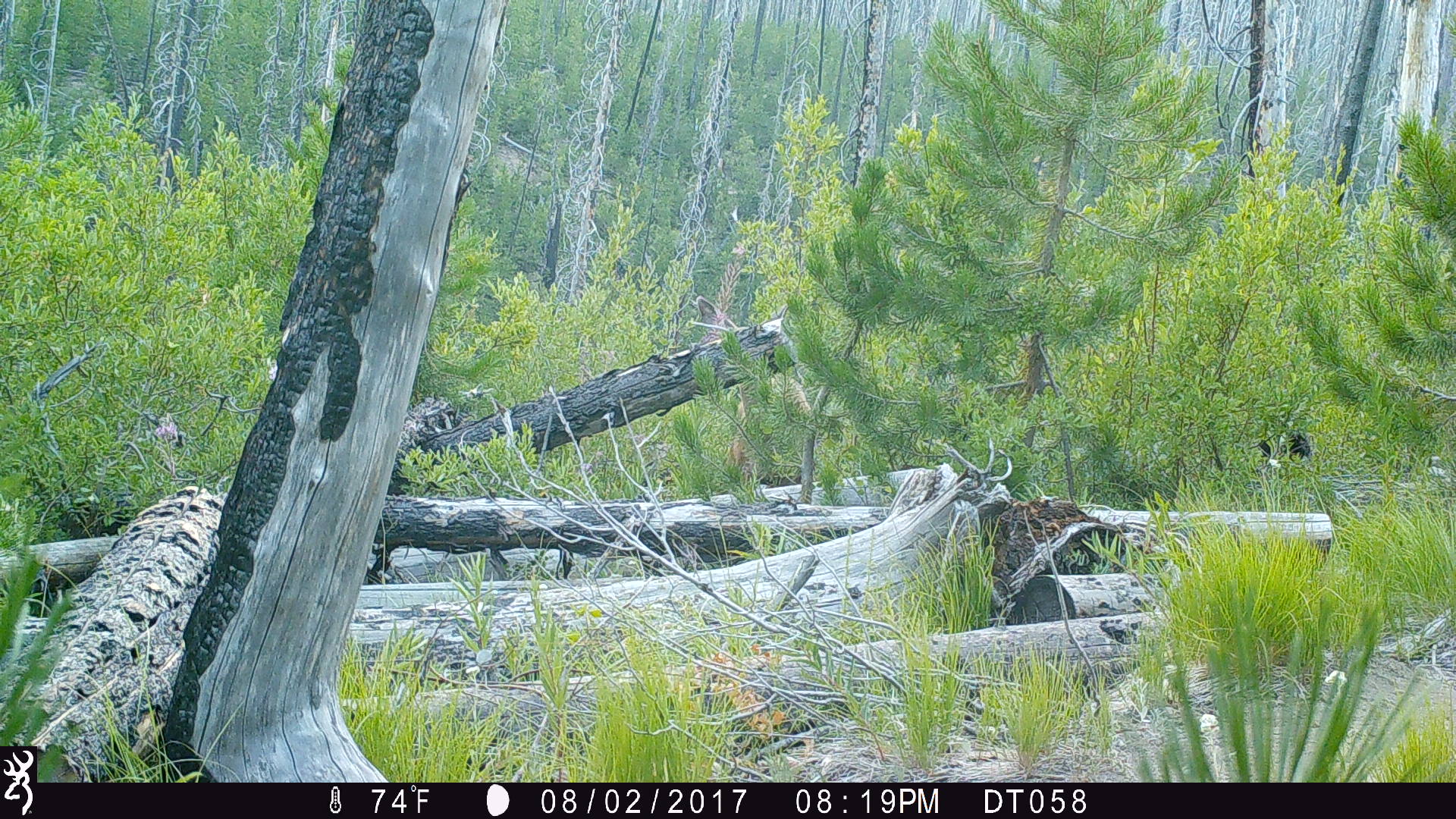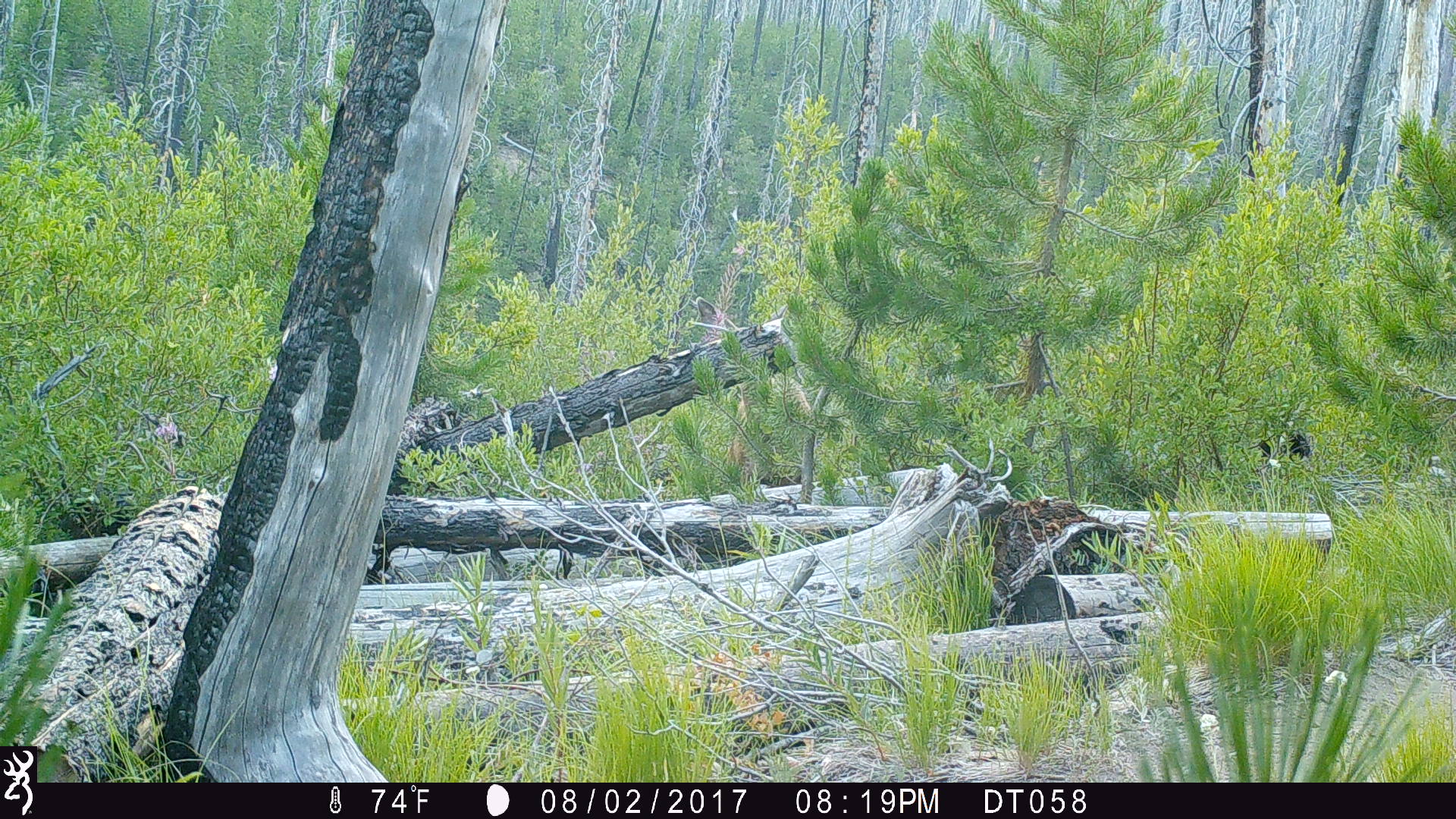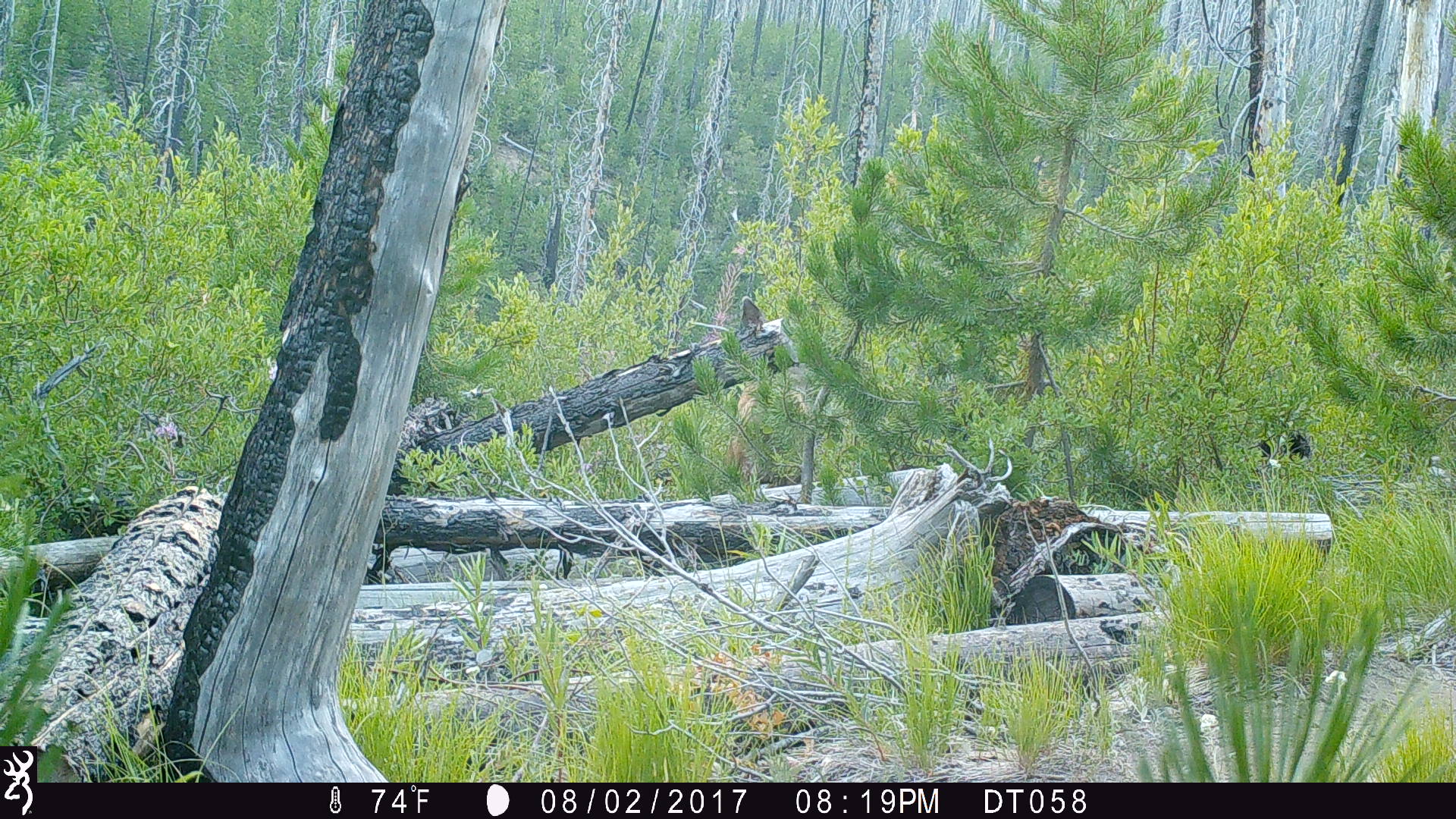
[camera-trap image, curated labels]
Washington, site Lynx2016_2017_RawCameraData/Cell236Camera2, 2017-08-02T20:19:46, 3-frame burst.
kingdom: Animalia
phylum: Chordata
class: Mammalia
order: Artiodactyla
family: Cervidae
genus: Odocoileus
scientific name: Odocoileus hemionus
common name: mule deer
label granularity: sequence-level